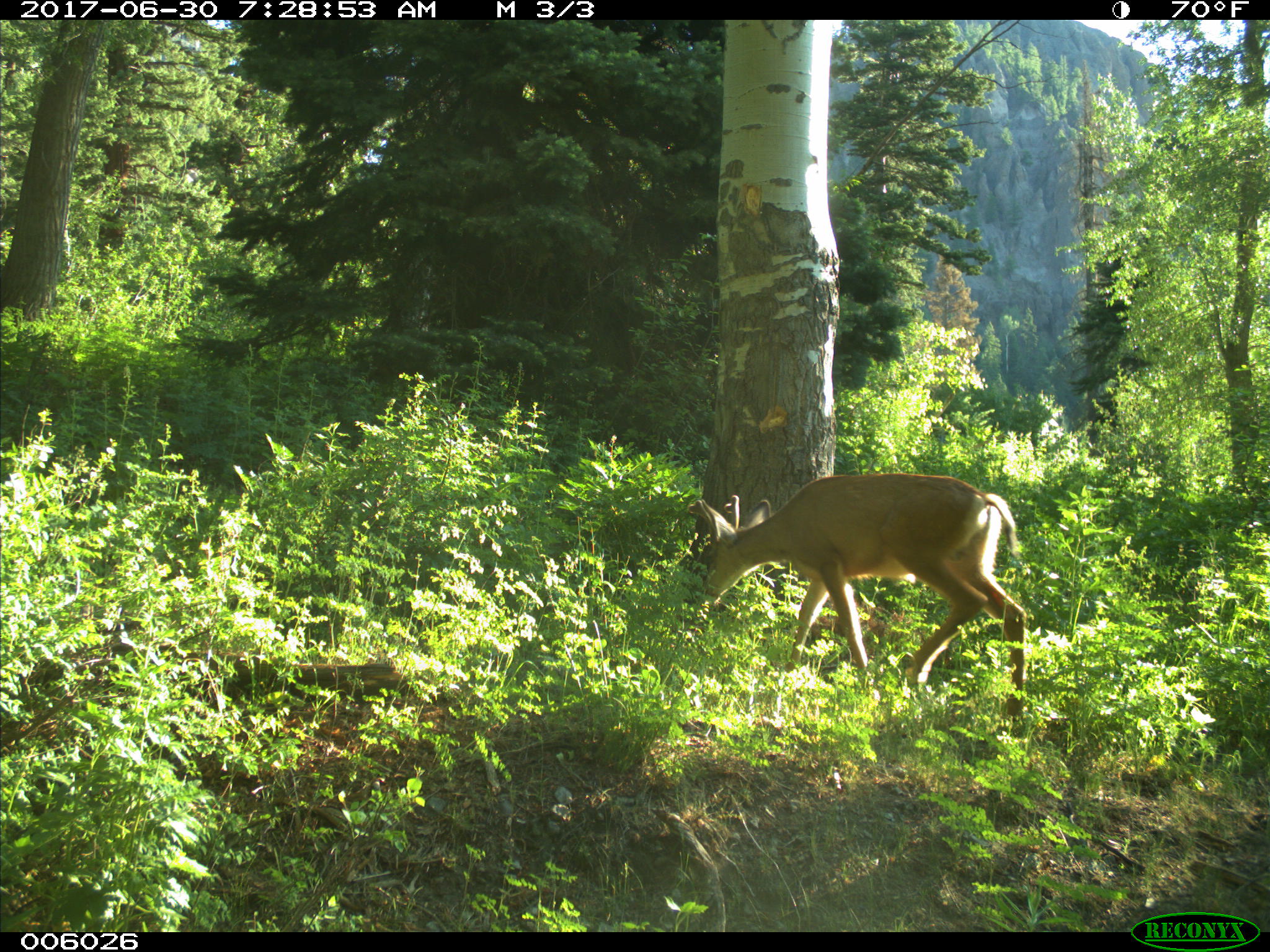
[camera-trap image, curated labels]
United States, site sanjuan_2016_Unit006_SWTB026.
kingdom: Animalia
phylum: Chordata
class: Mammalia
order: Artiodactyla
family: Cervidae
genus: Odocoileus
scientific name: Odocoileus hemionus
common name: mule deer